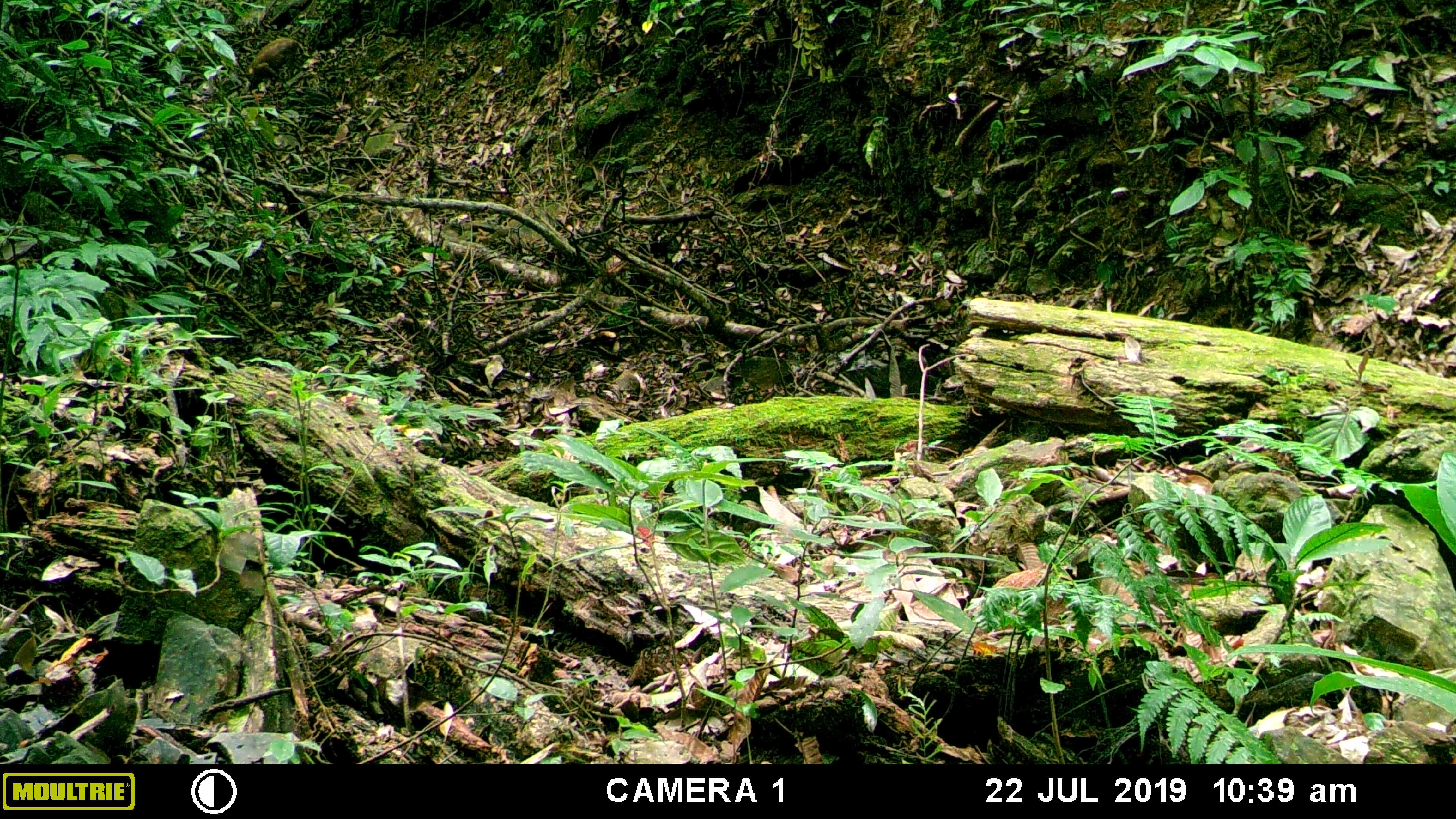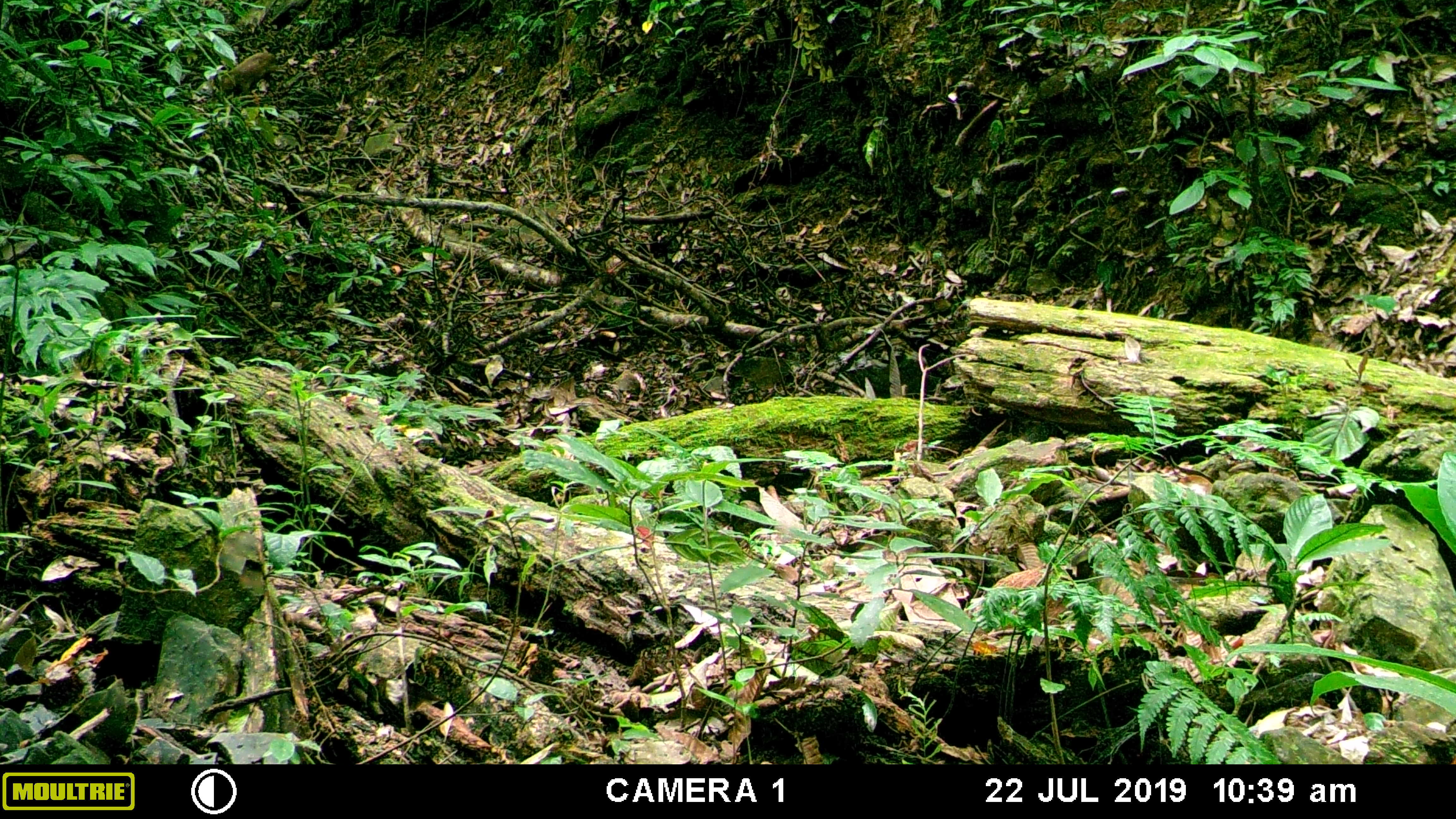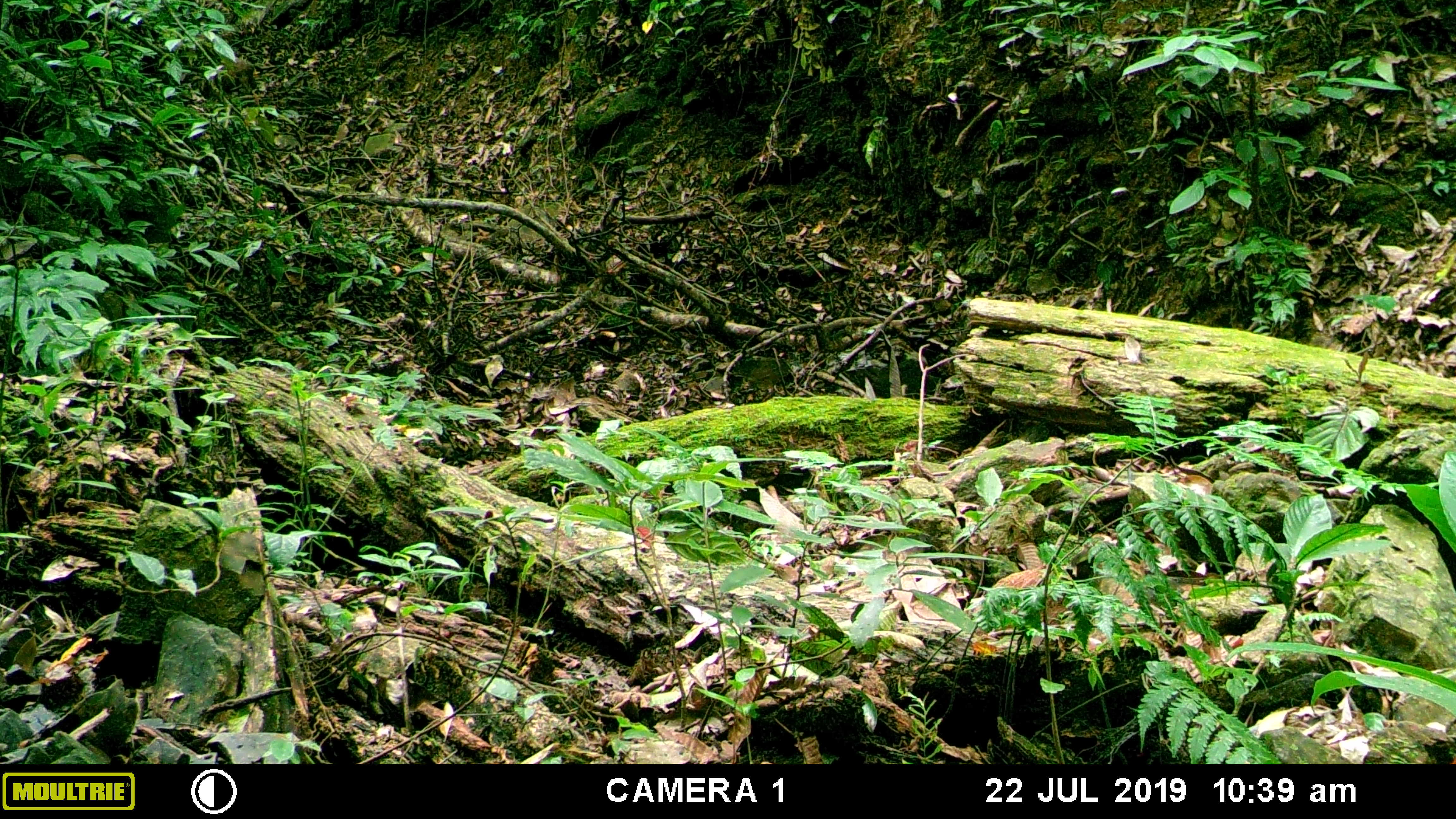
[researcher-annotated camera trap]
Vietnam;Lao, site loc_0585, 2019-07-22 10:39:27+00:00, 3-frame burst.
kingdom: Animalia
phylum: Chordata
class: Mammalia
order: Artiodactyla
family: Suidae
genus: Sus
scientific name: Sus scrofa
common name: eurasian wild pig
Eurasian wild pig (Sus scrofa). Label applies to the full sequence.